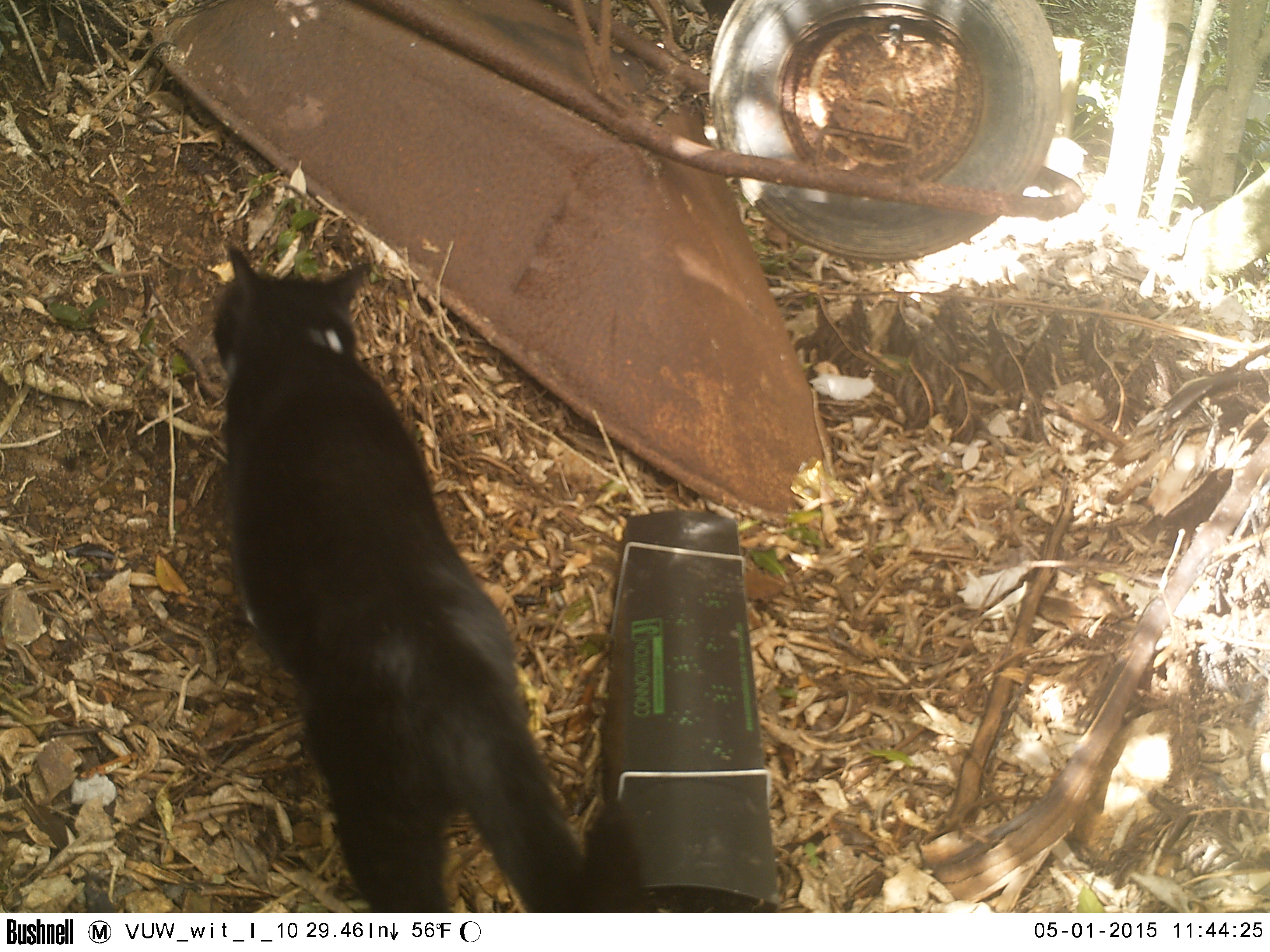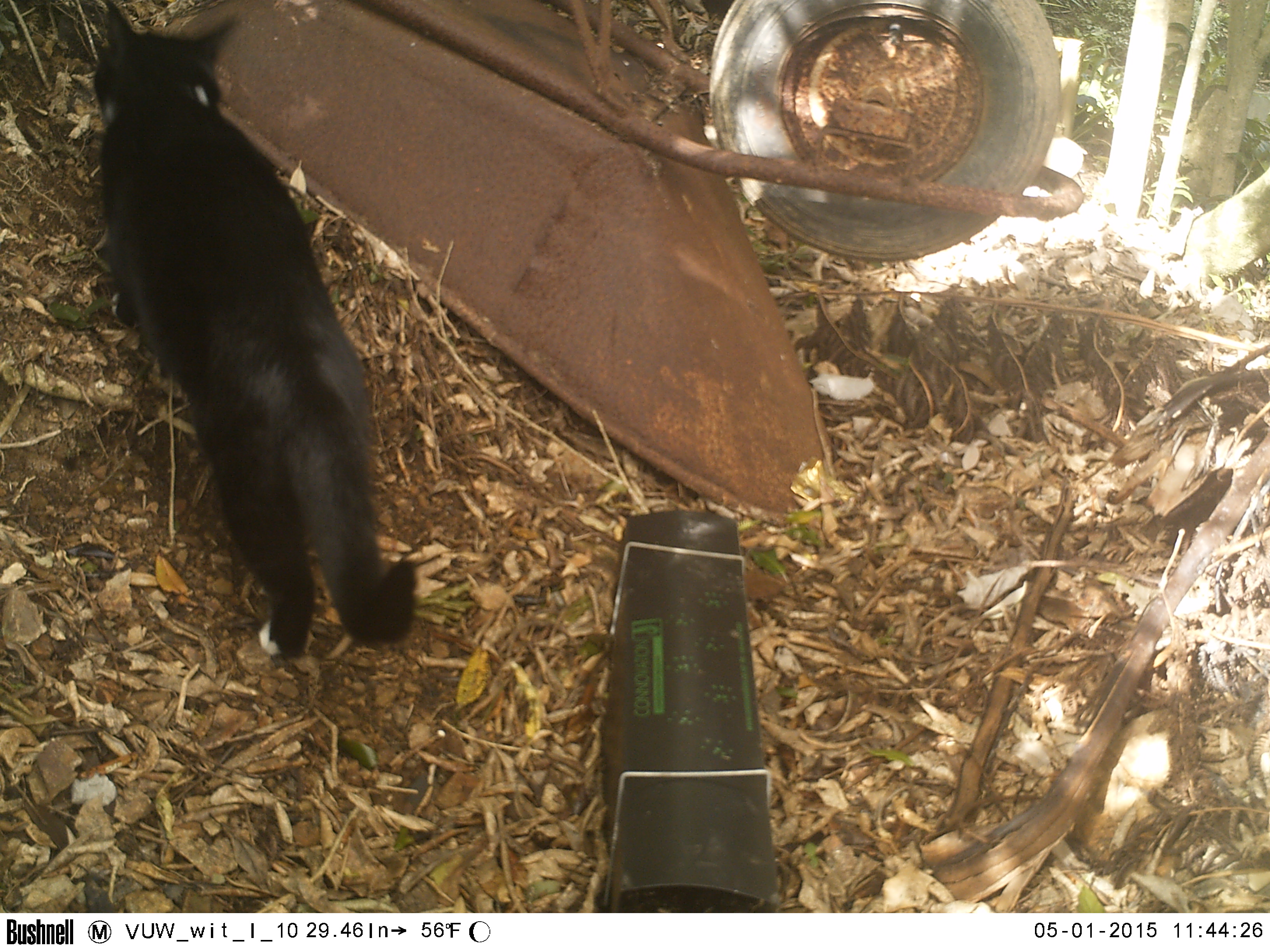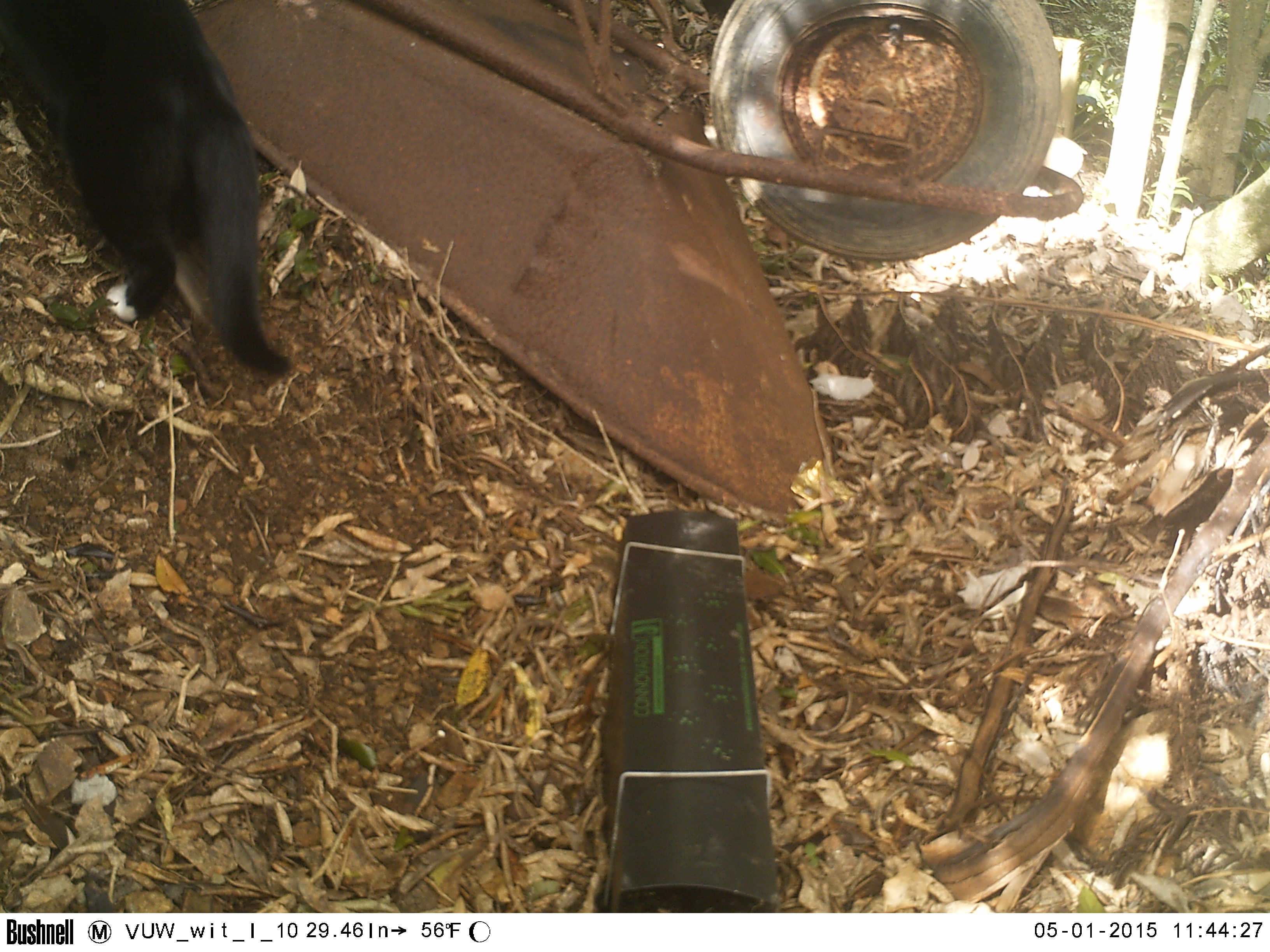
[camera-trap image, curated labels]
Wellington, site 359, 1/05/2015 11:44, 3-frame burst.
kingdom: Animalia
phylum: Chordata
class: Mammalia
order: Carnivora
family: Felidae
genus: Felis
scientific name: Felis catus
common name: cat